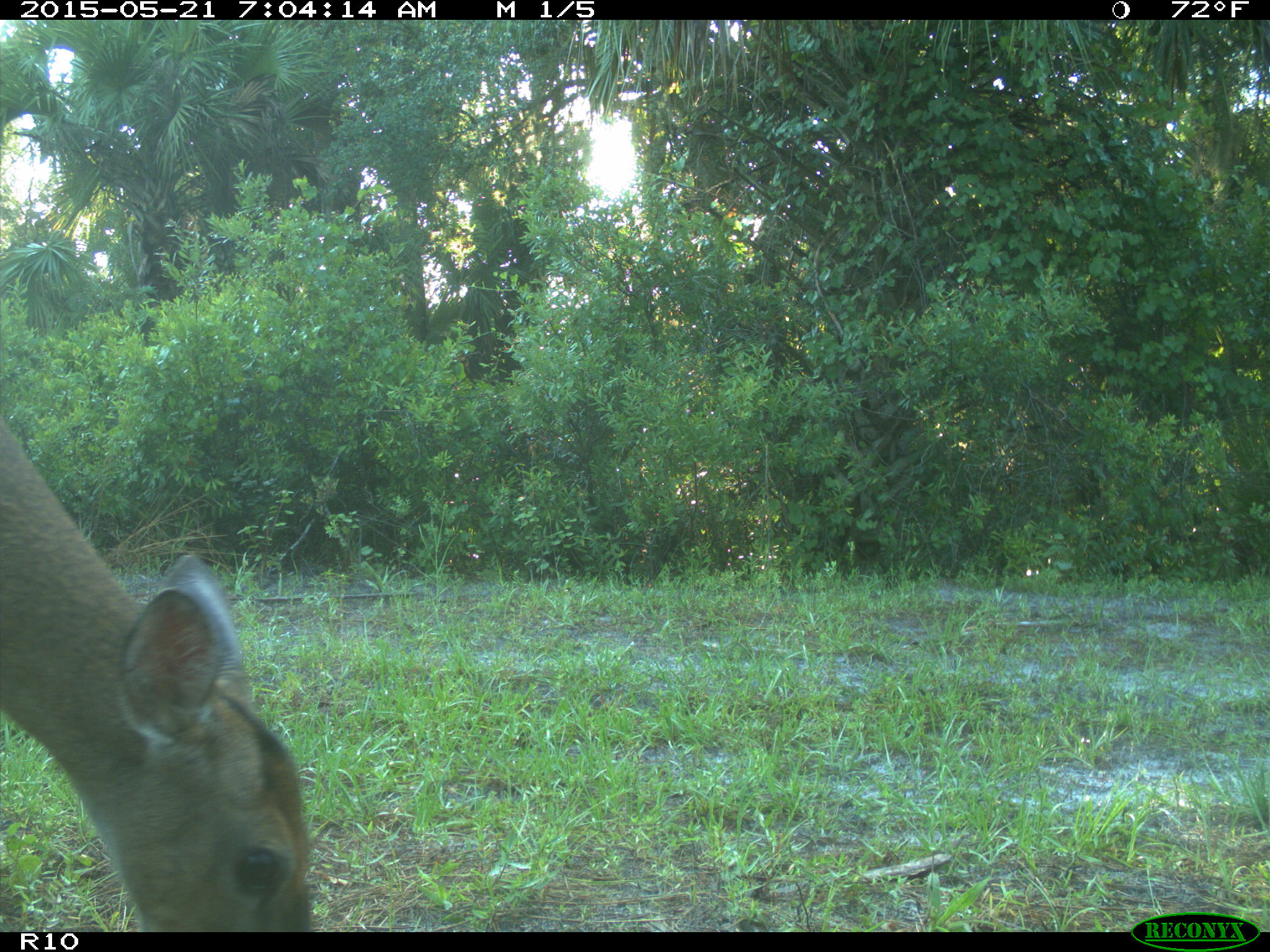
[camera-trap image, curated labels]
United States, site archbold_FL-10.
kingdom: Animalia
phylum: Chordata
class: Mammalia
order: Artiodactyla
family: Cervidae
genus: Odocoileus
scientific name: Odocoileus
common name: deer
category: unidentified deer